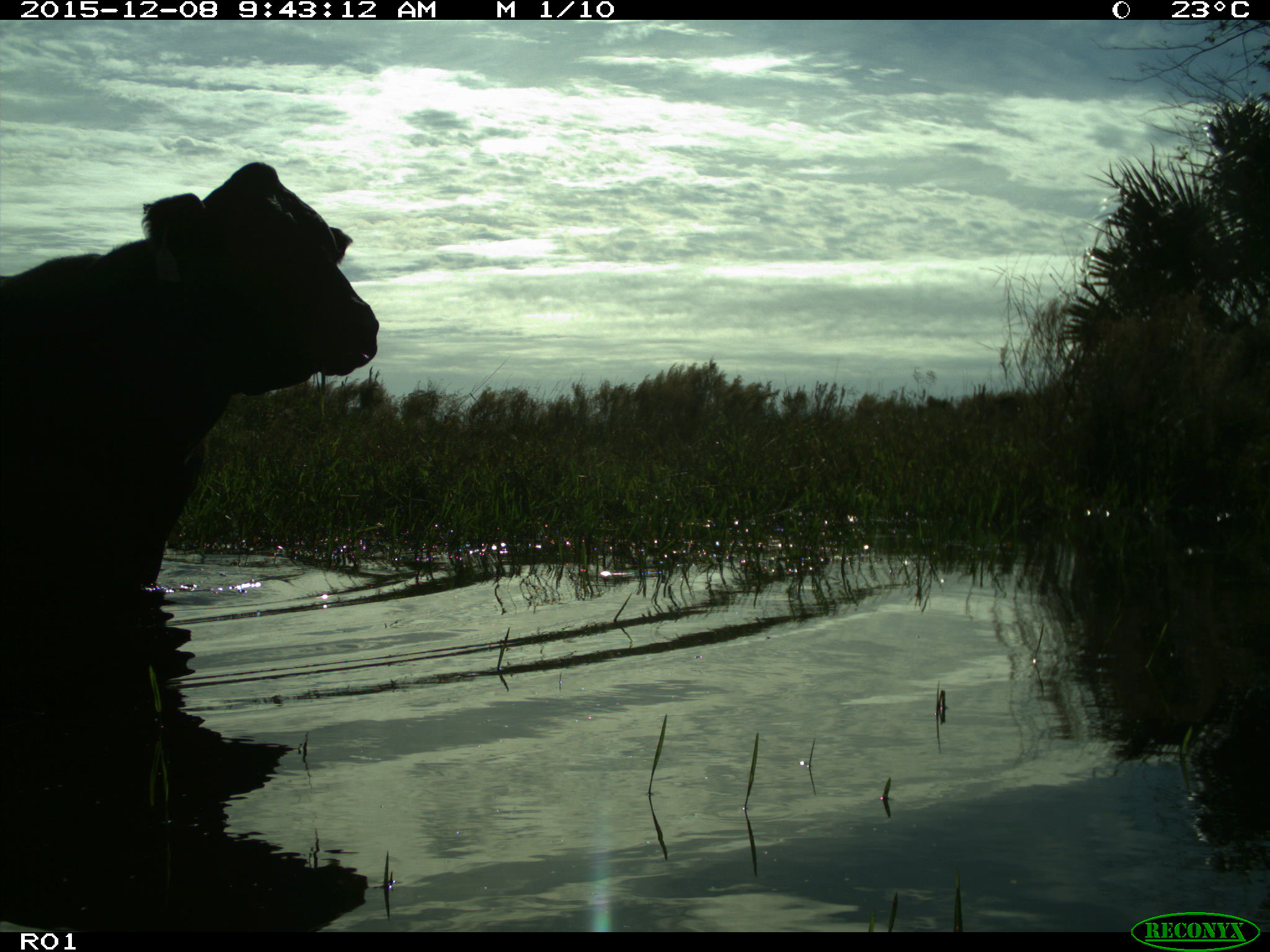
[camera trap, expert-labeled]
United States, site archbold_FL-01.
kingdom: Animalia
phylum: Chordata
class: Mammalia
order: Artiodactyla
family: Bovidae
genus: Bos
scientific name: Bos taurus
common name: domestic cow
Bos taurus (domestic cow).